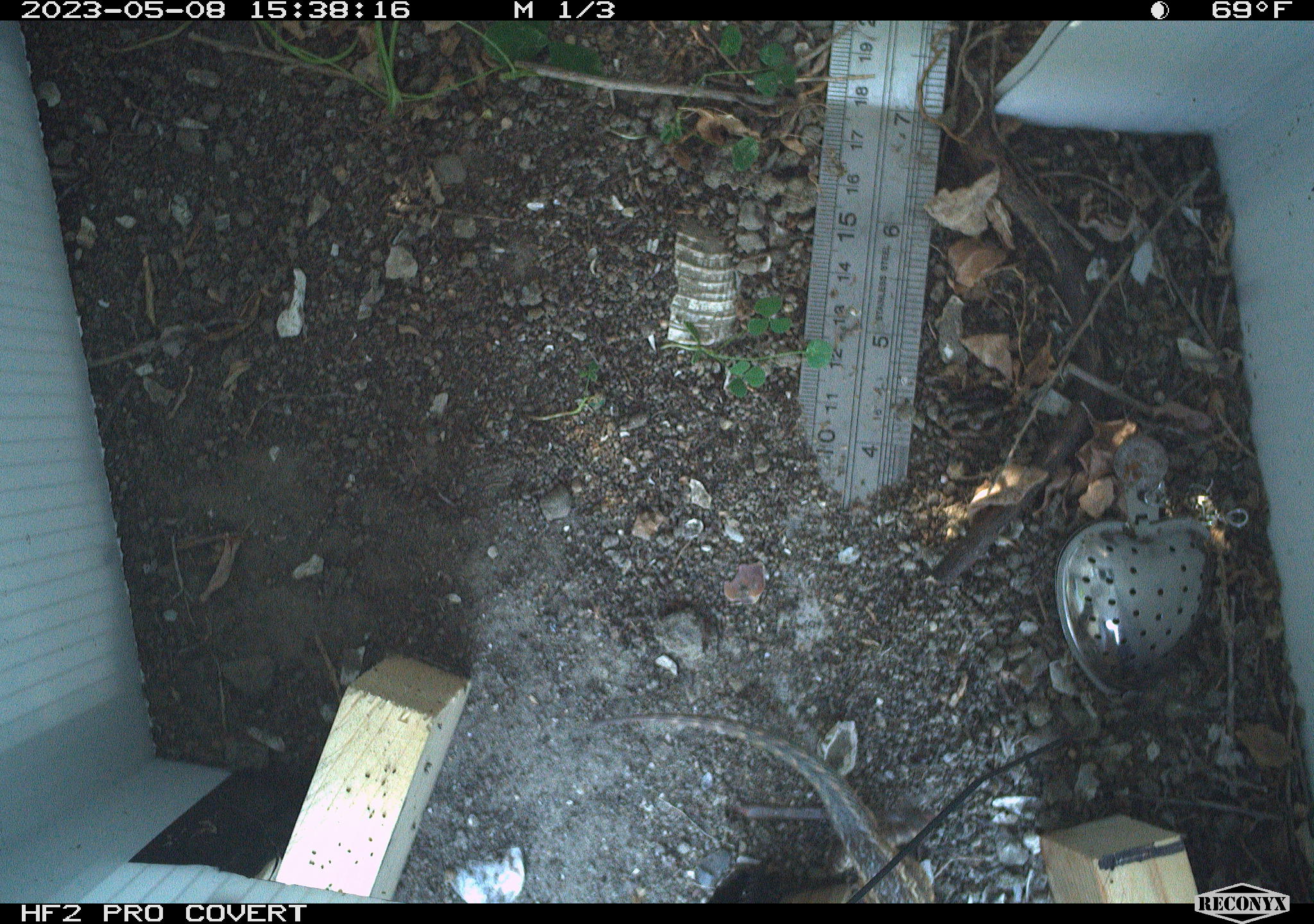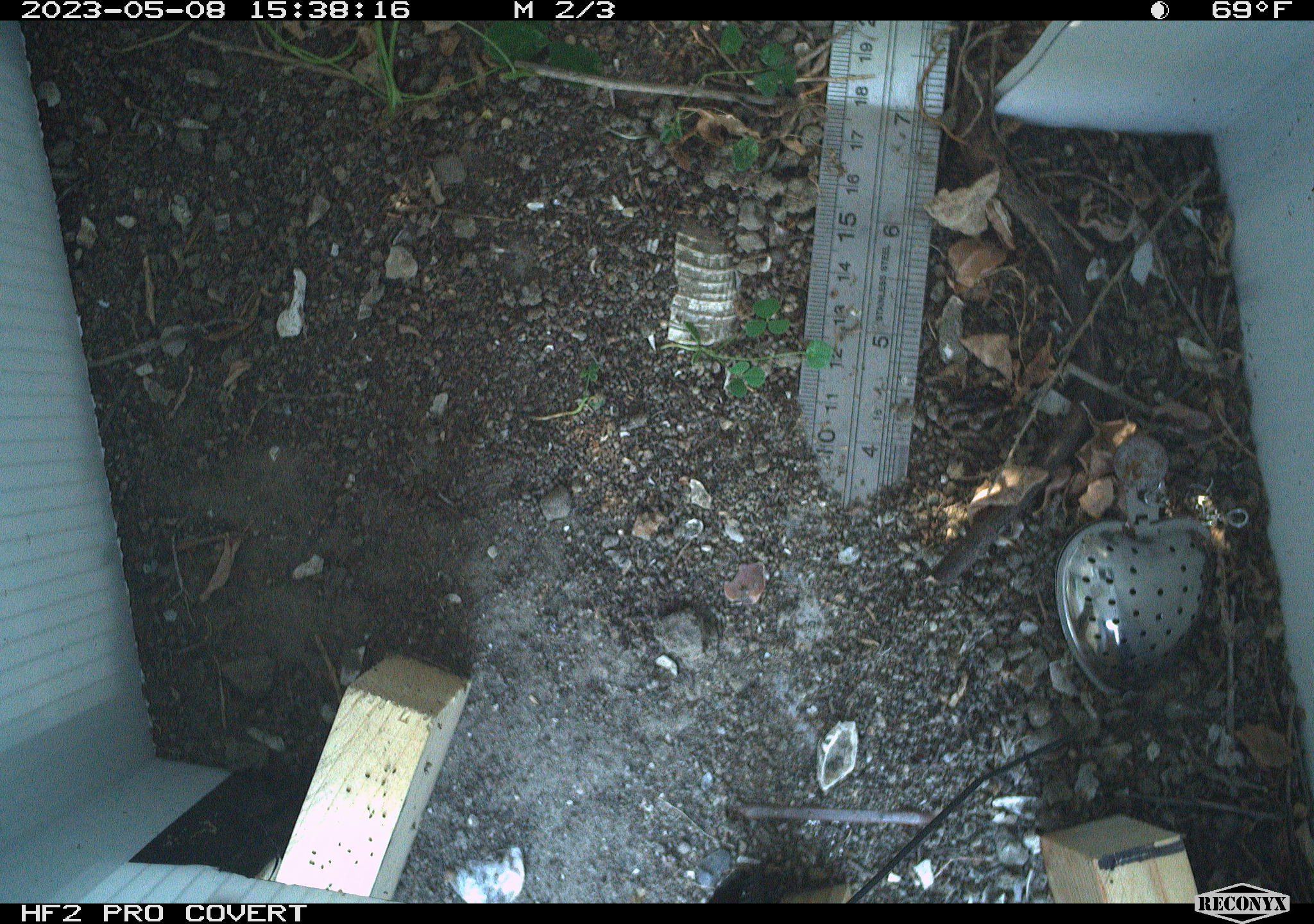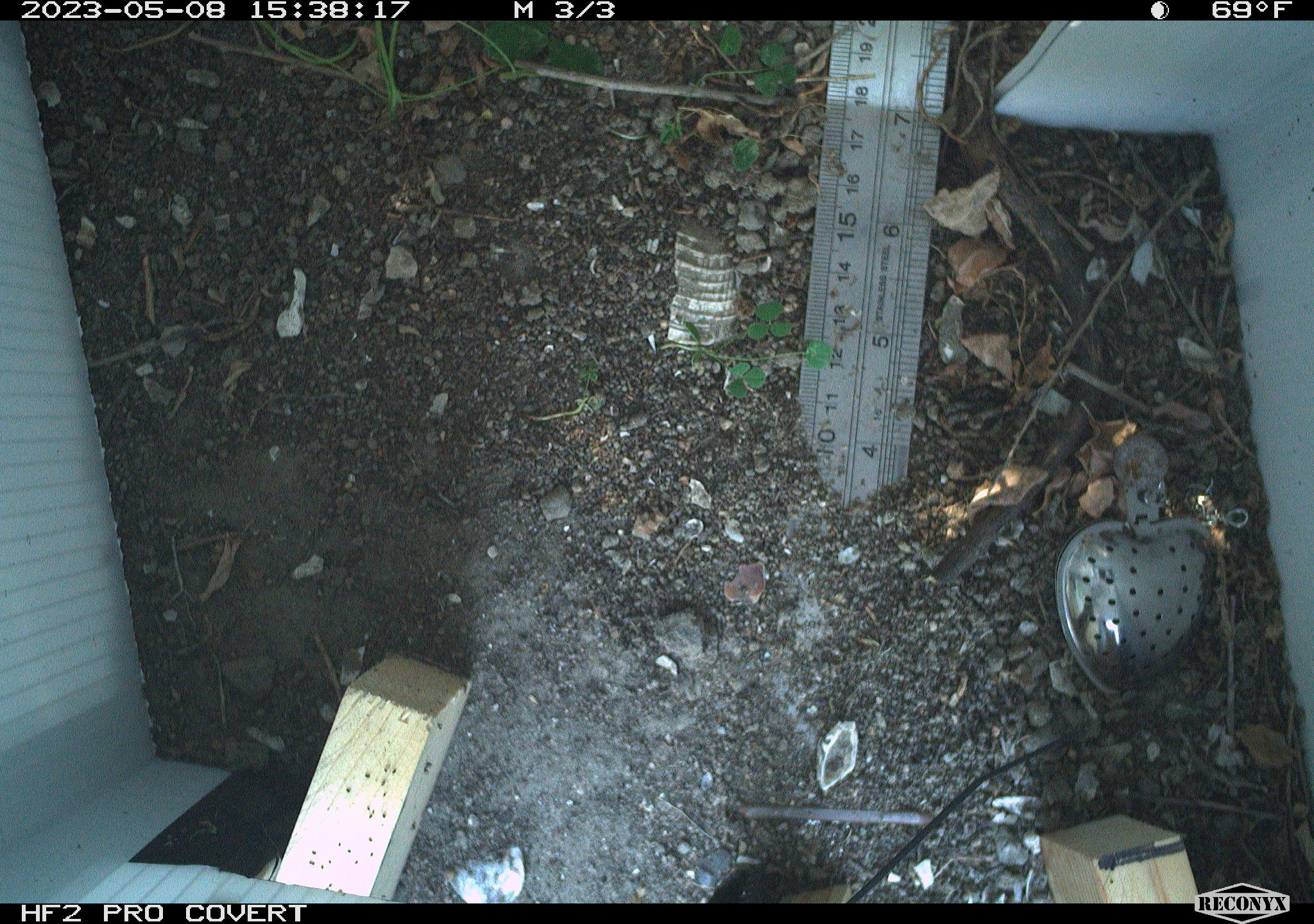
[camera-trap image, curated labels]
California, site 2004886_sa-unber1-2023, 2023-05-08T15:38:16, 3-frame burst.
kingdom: Animalia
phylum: Chordata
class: Reptilia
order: Squamata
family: Phrynosomatidae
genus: Sceloporus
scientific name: Sceloporus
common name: spiny lizards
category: sceloporus species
Sceloporus species (spiny lizards) (Sceloporus).